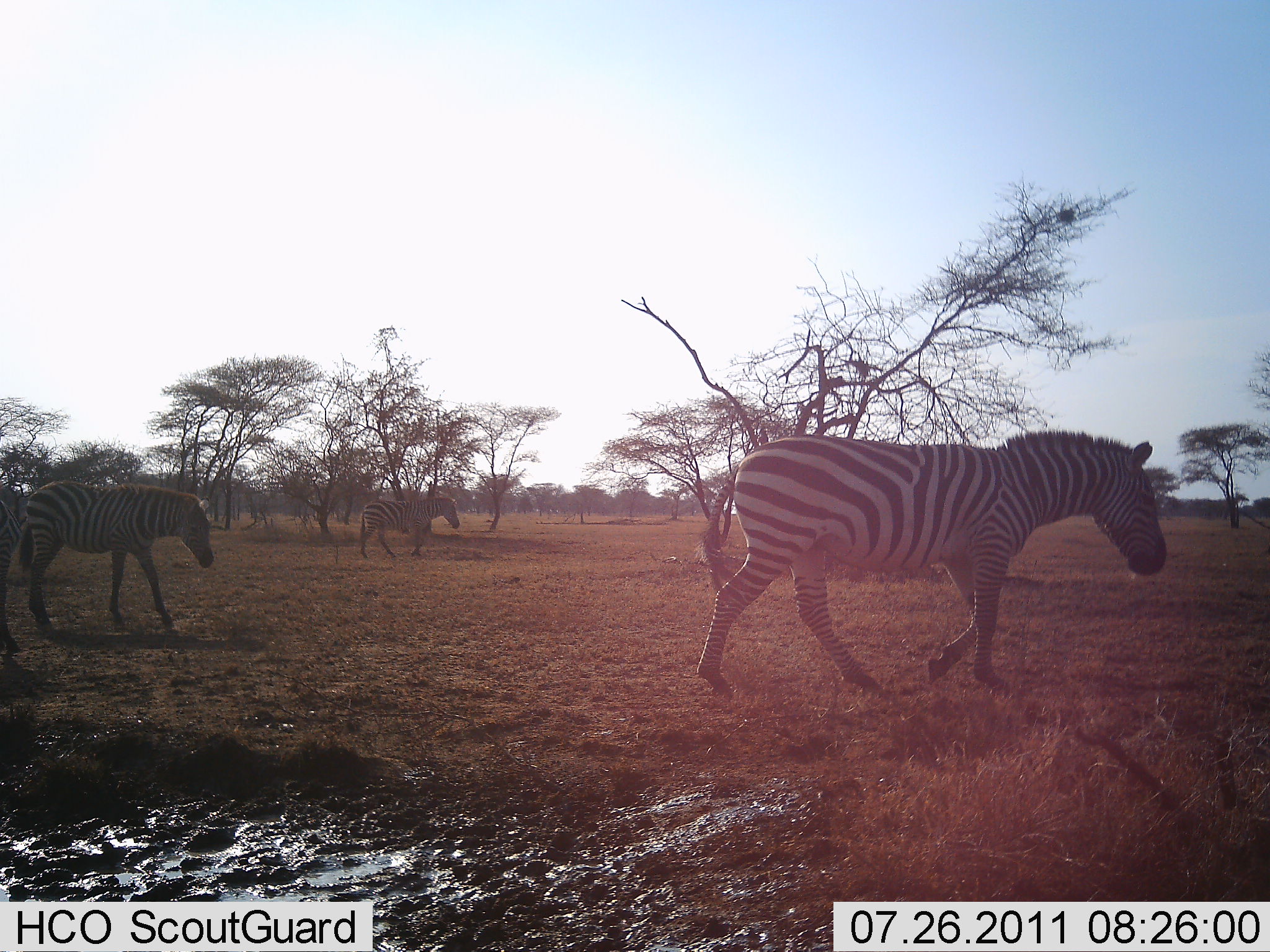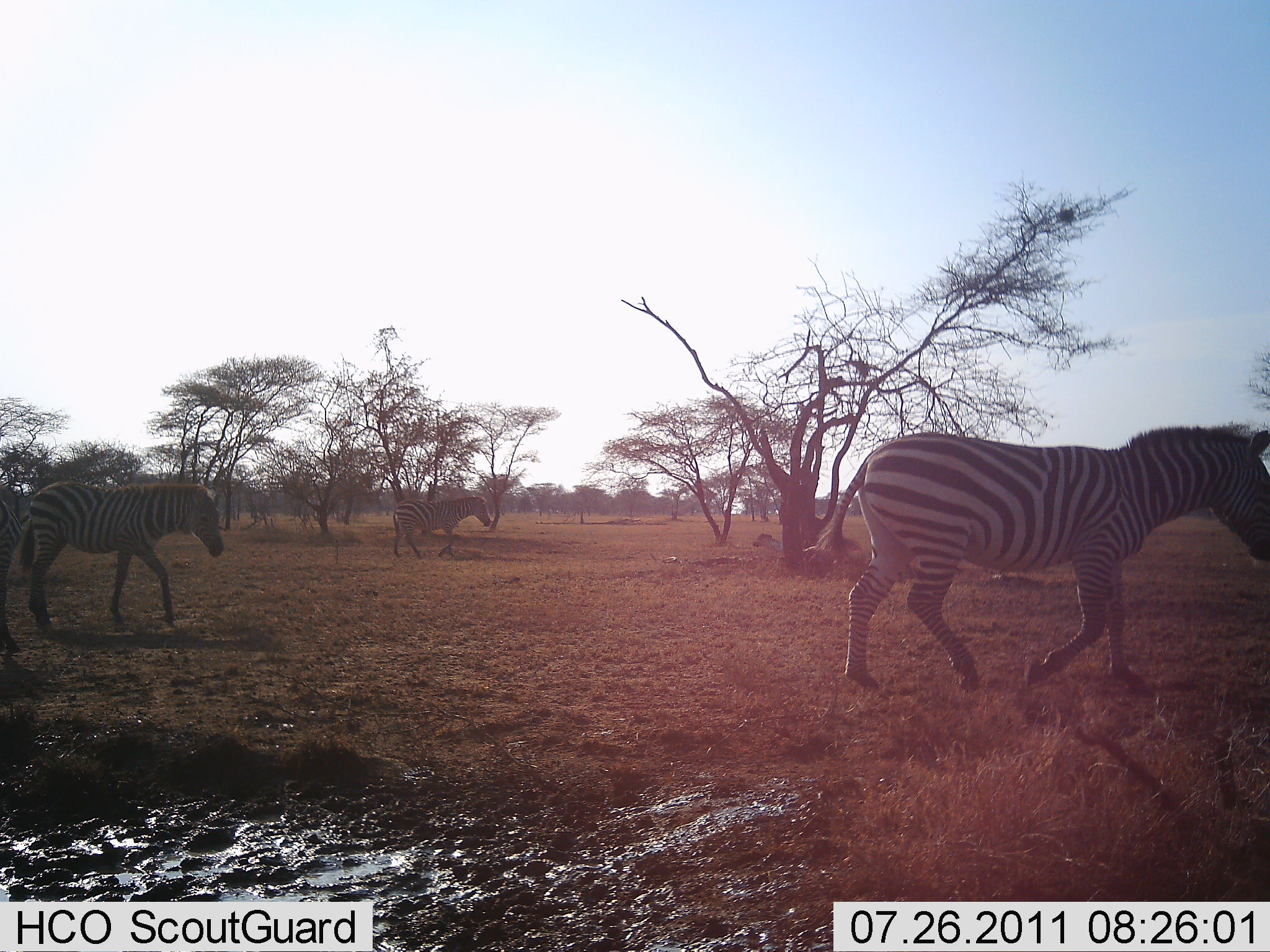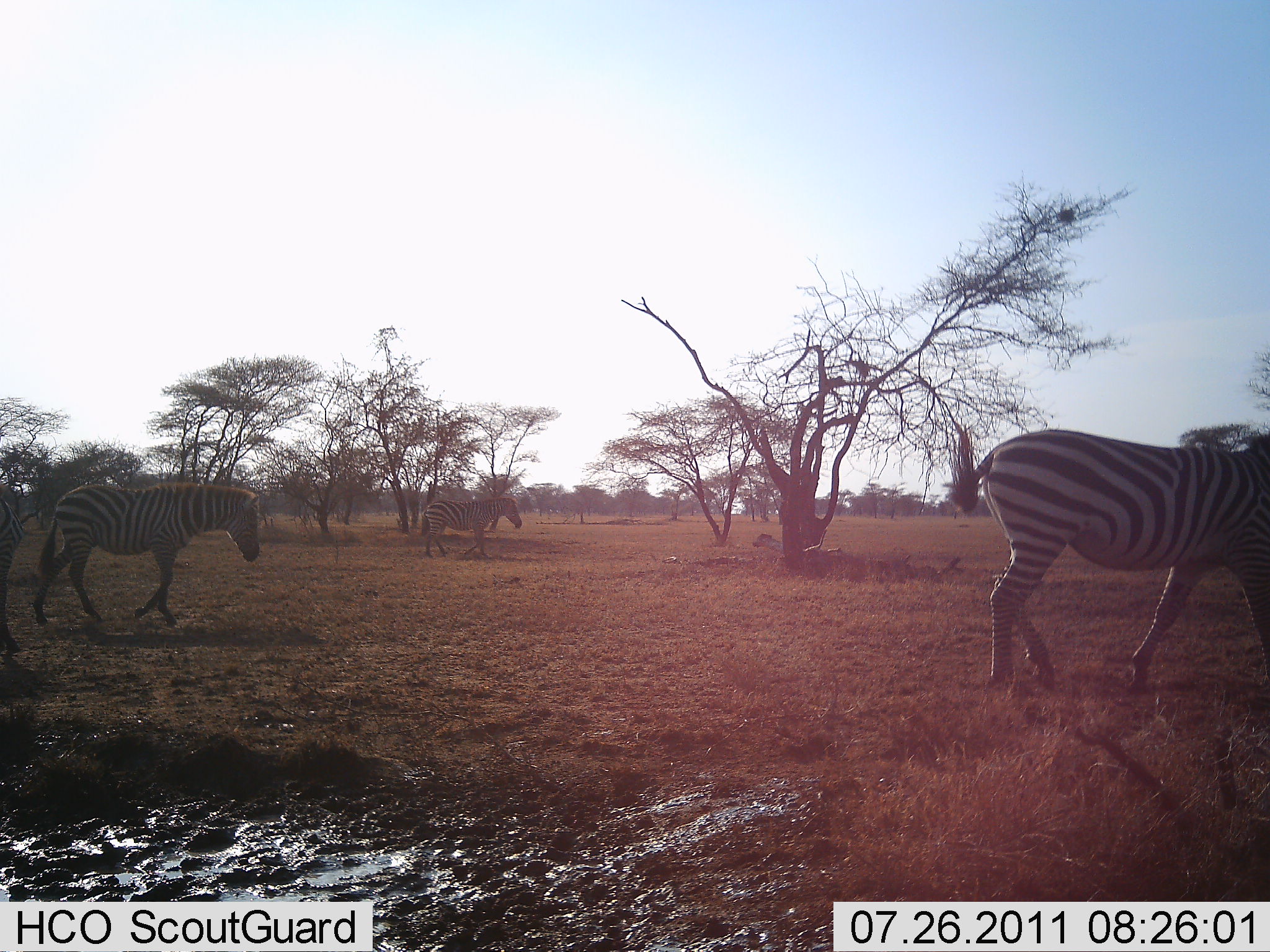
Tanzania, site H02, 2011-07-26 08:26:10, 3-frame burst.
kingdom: Animalia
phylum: Chordata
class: Mammalia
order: Perissodactyla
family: Equidae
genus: Equus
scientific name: Equus quagga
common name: plains zebra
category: zebra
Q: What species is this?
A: Zebra (plains zebra) (Equus quagga).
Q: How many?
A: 3.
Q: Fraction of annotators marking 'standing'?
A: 18%.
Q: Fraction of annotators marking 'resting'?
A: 0%.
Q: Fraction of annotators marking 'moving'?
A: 100%.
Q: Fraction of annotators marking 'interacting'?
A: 0%.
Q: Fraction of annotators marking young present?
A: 9%.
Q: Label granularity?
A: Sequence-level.